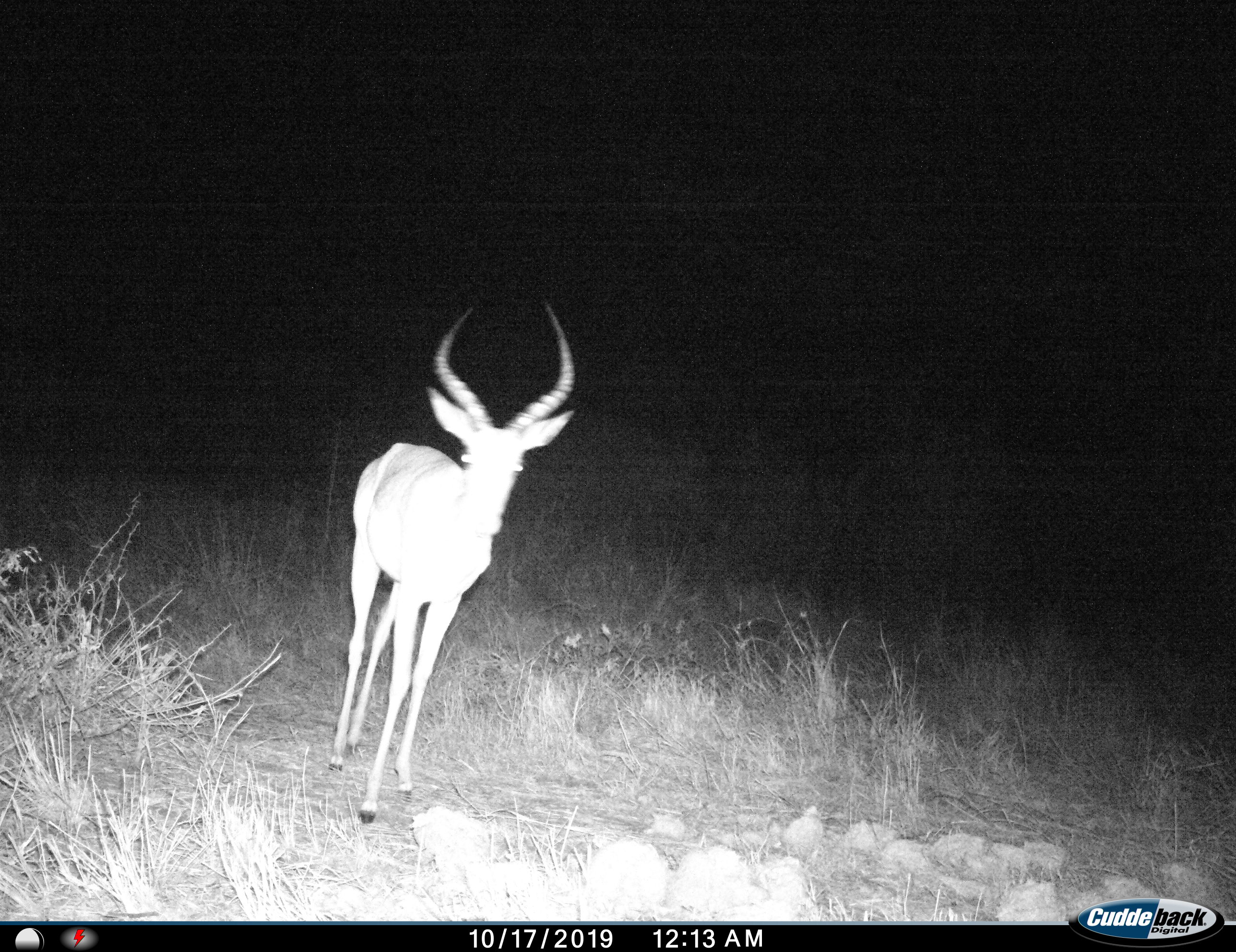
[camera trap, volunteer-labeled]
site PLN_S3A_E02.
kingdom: Animalia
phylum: Chordata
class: Mammalia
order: Artiodactyla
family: Bovidae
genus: Aepyceros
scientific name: Aepyceros melampus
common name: impala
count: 1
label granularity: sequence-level